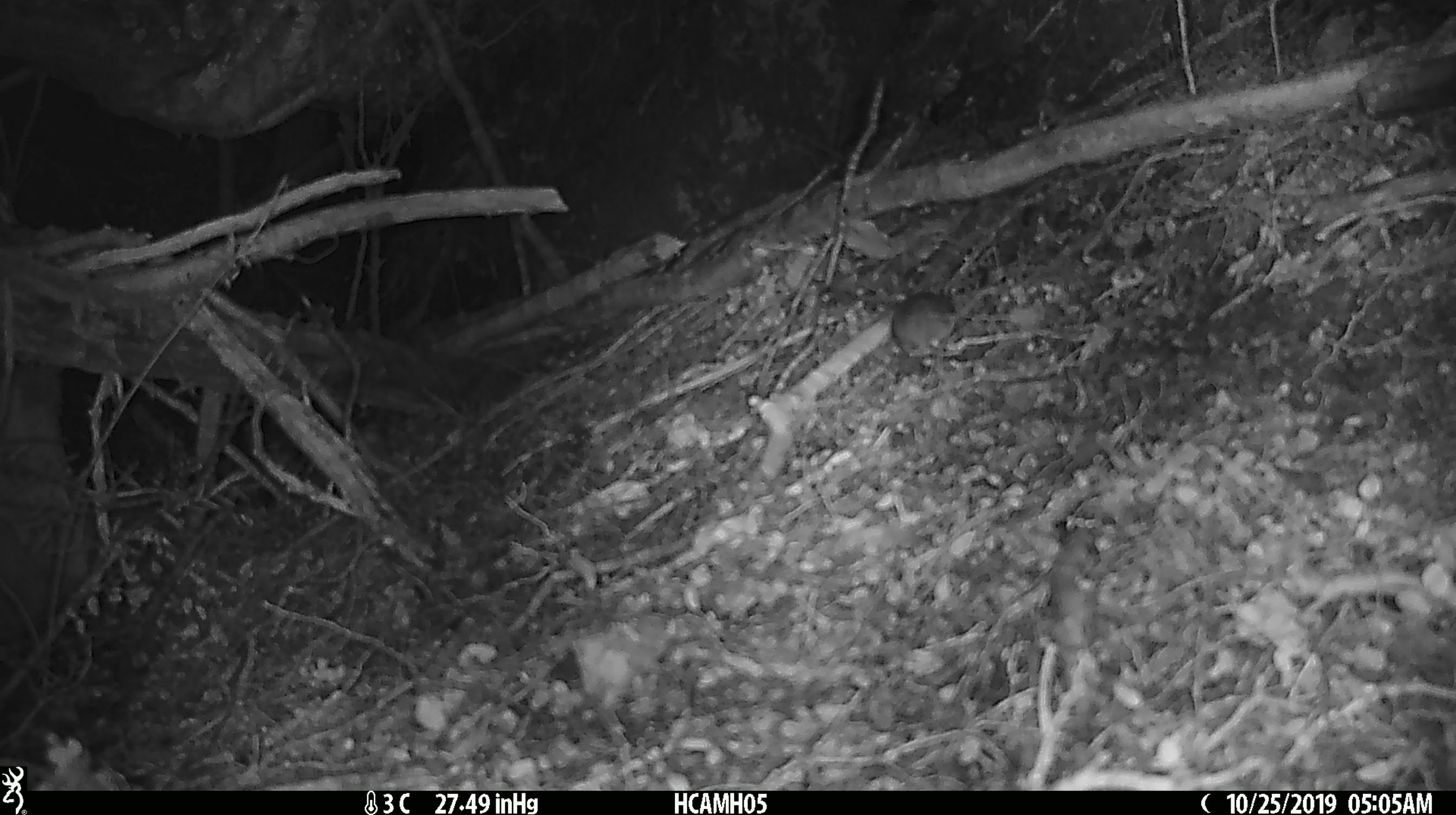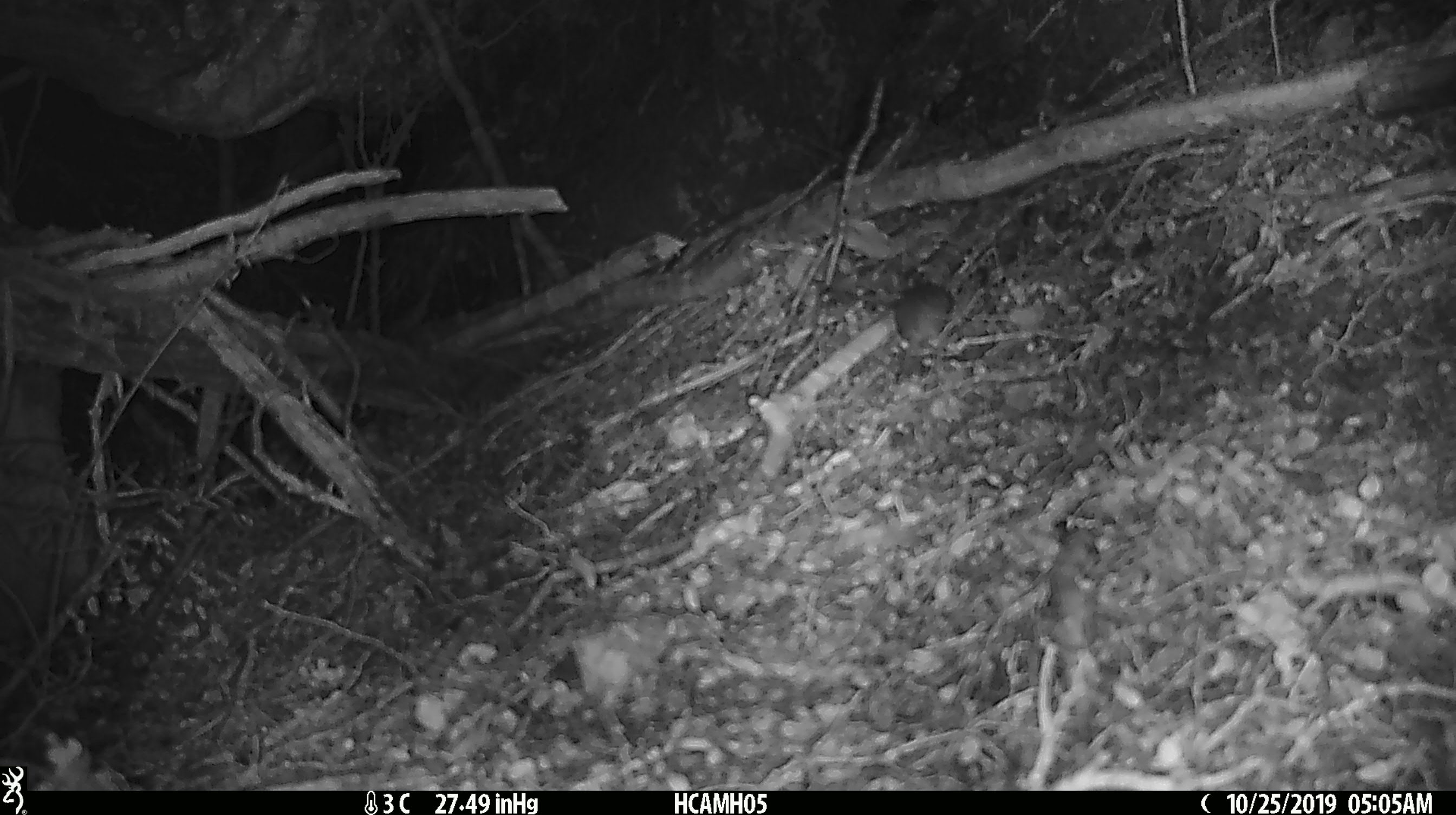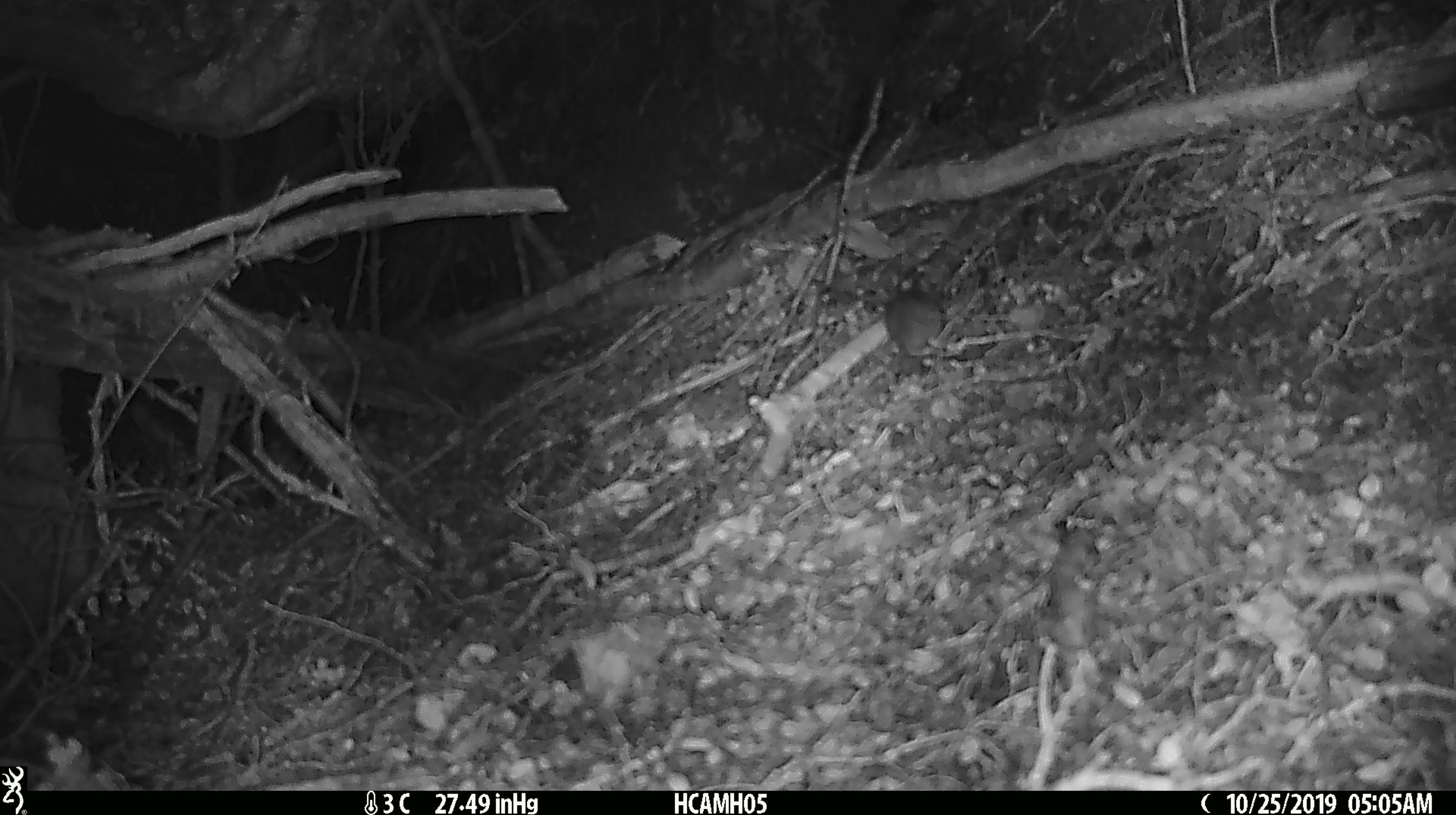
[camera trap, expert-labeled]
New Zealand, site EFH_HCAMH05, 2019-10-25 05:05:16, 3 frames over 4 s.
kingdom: Animalia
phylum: Chordata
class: Mammalia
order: Rodentia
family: Muridae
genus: Mus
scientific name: Mus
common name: mouse